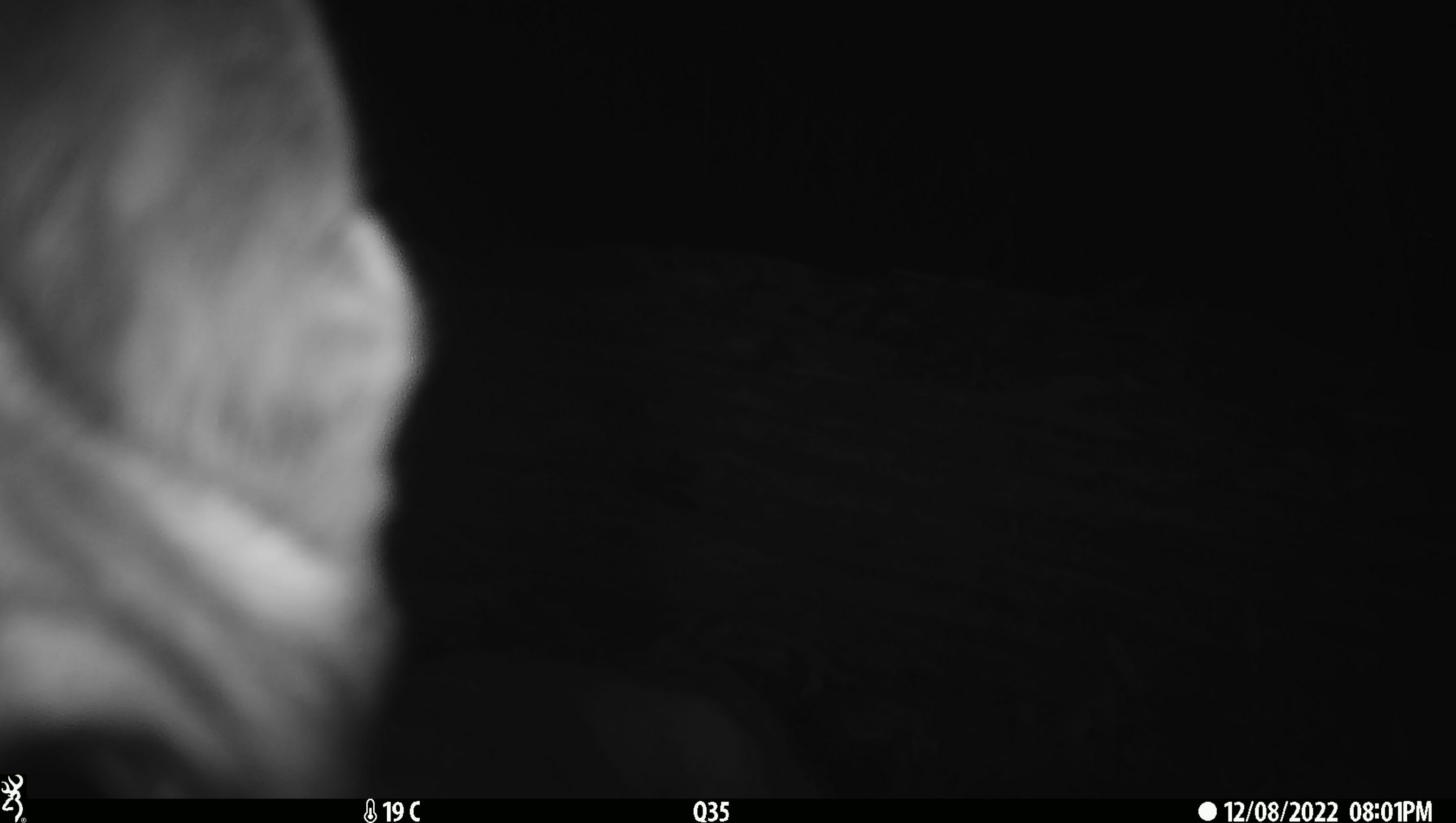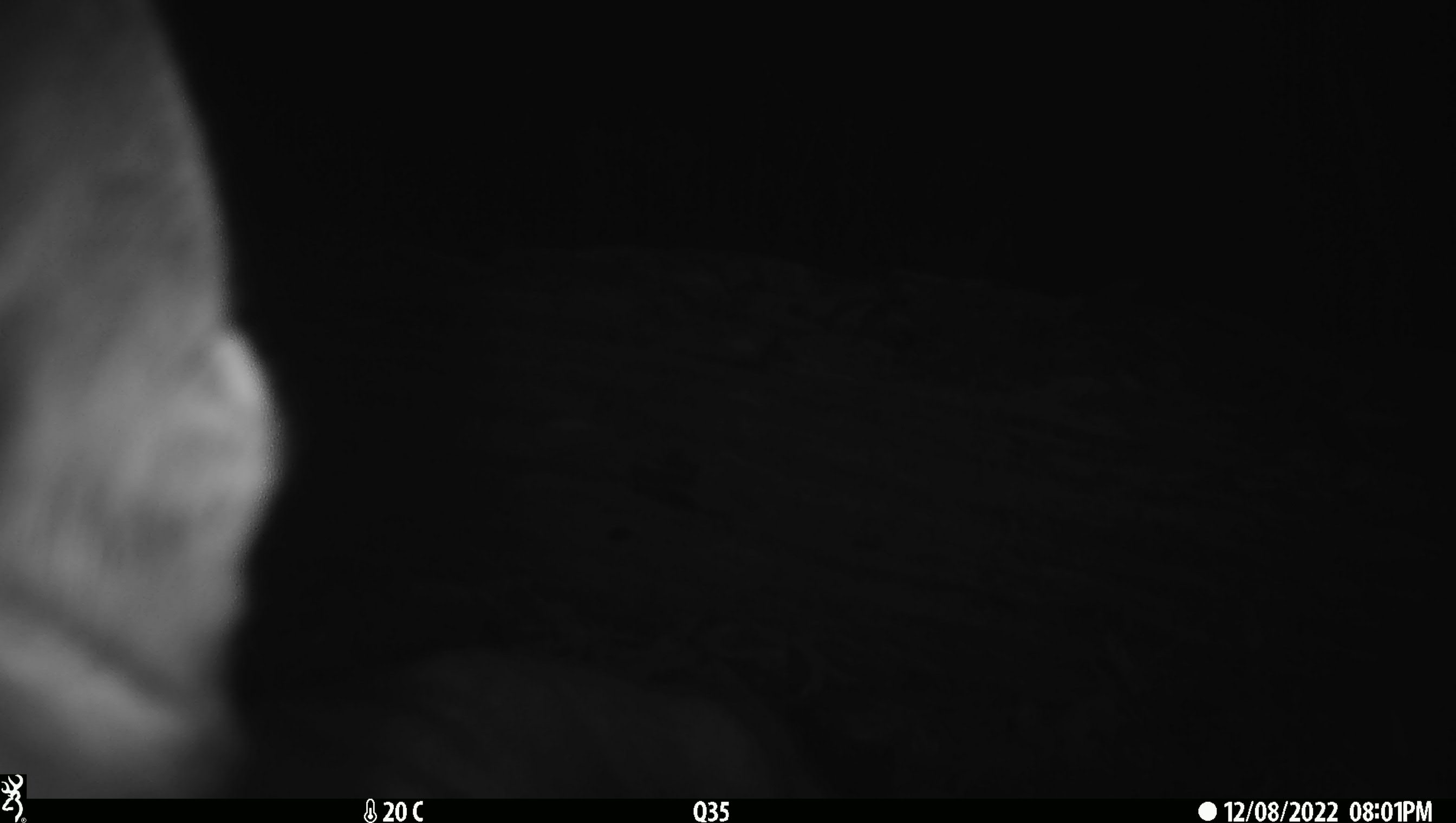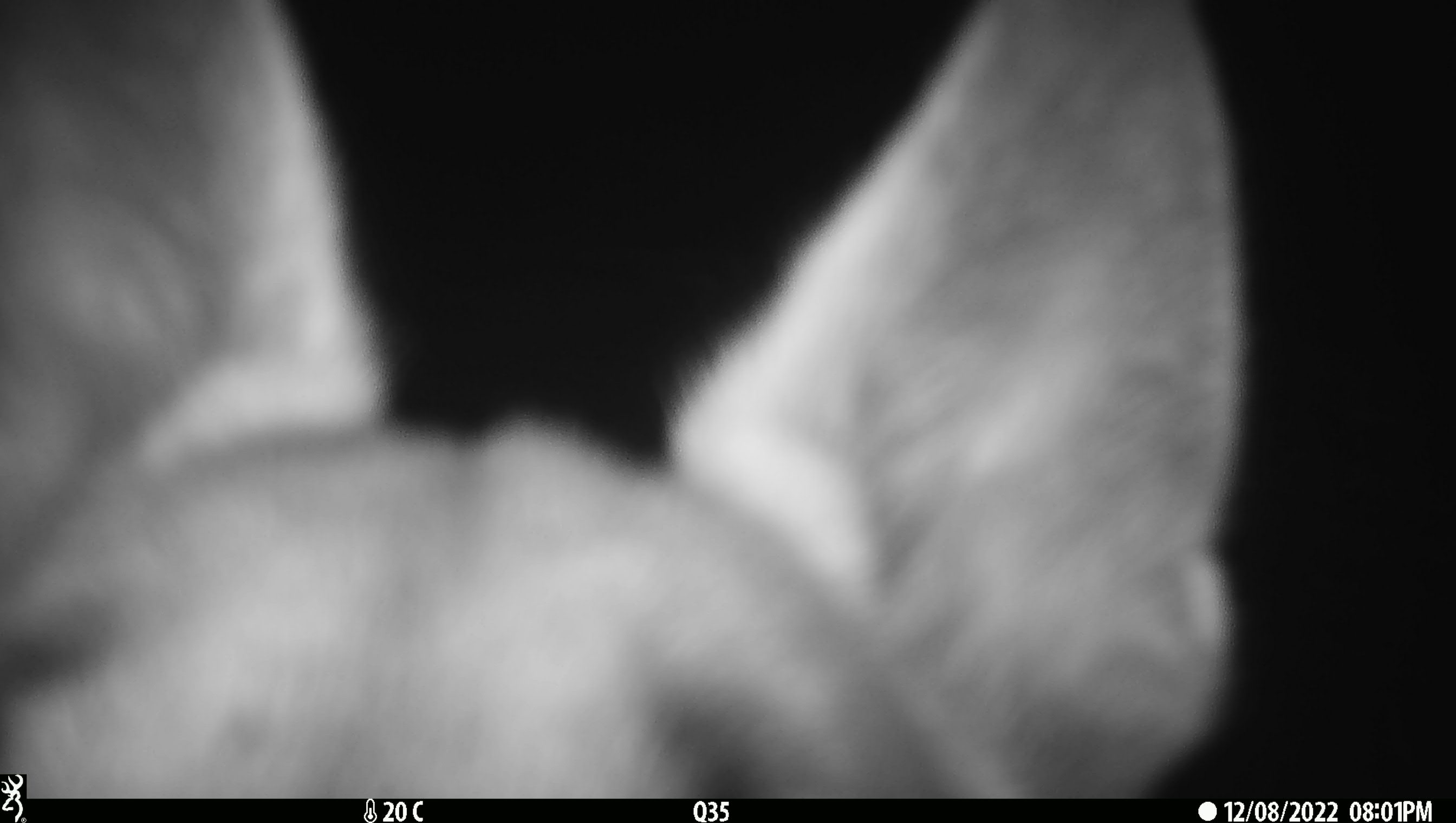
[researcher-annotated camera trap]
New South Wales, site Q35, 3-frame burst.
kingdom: Animalia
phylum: Chordata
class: Mammalia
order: Carnivora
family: Canidae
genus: Canis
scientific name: Canis familiaris dingo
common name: dingo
Dingo (Canis familiaris dingo).